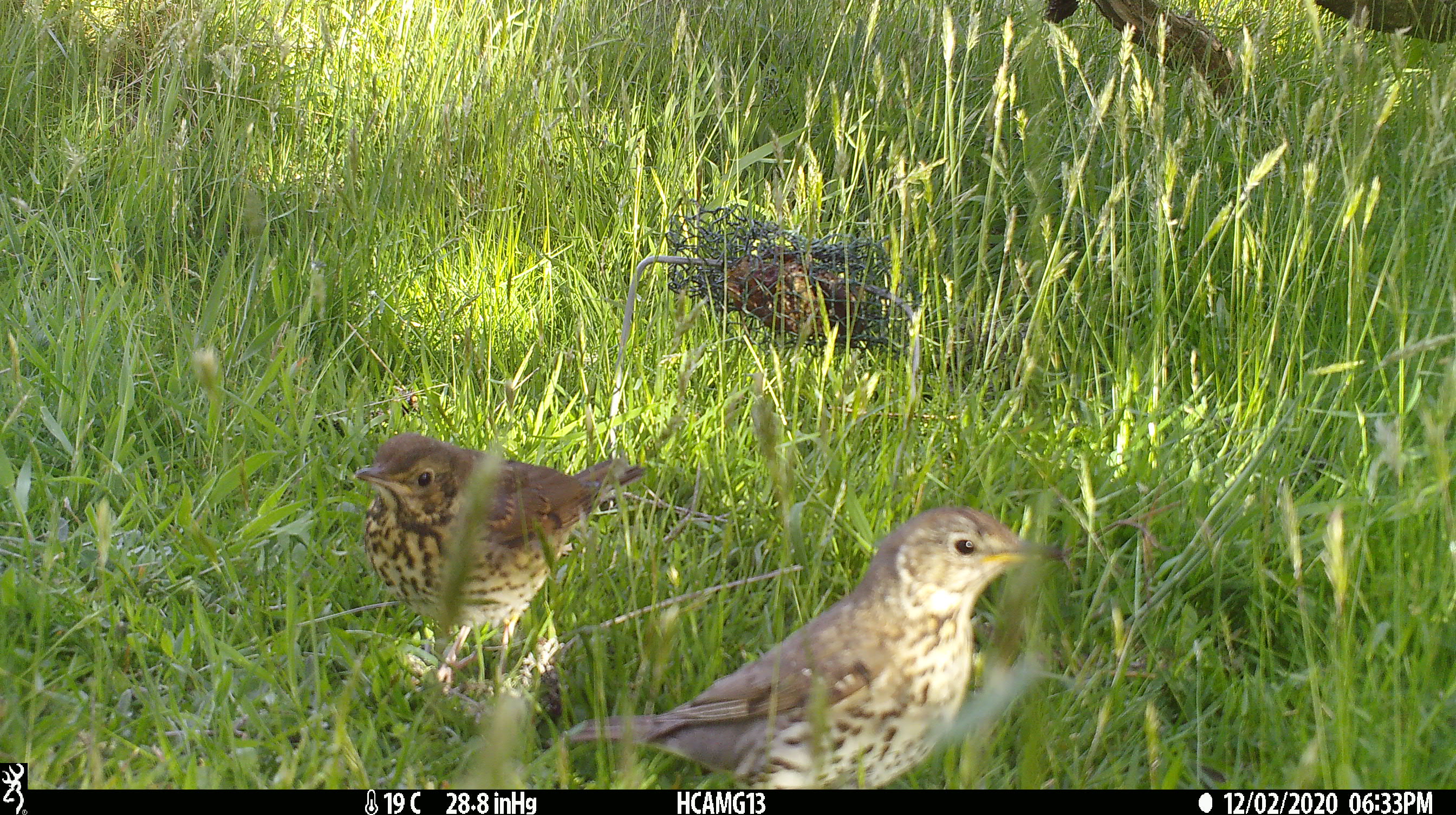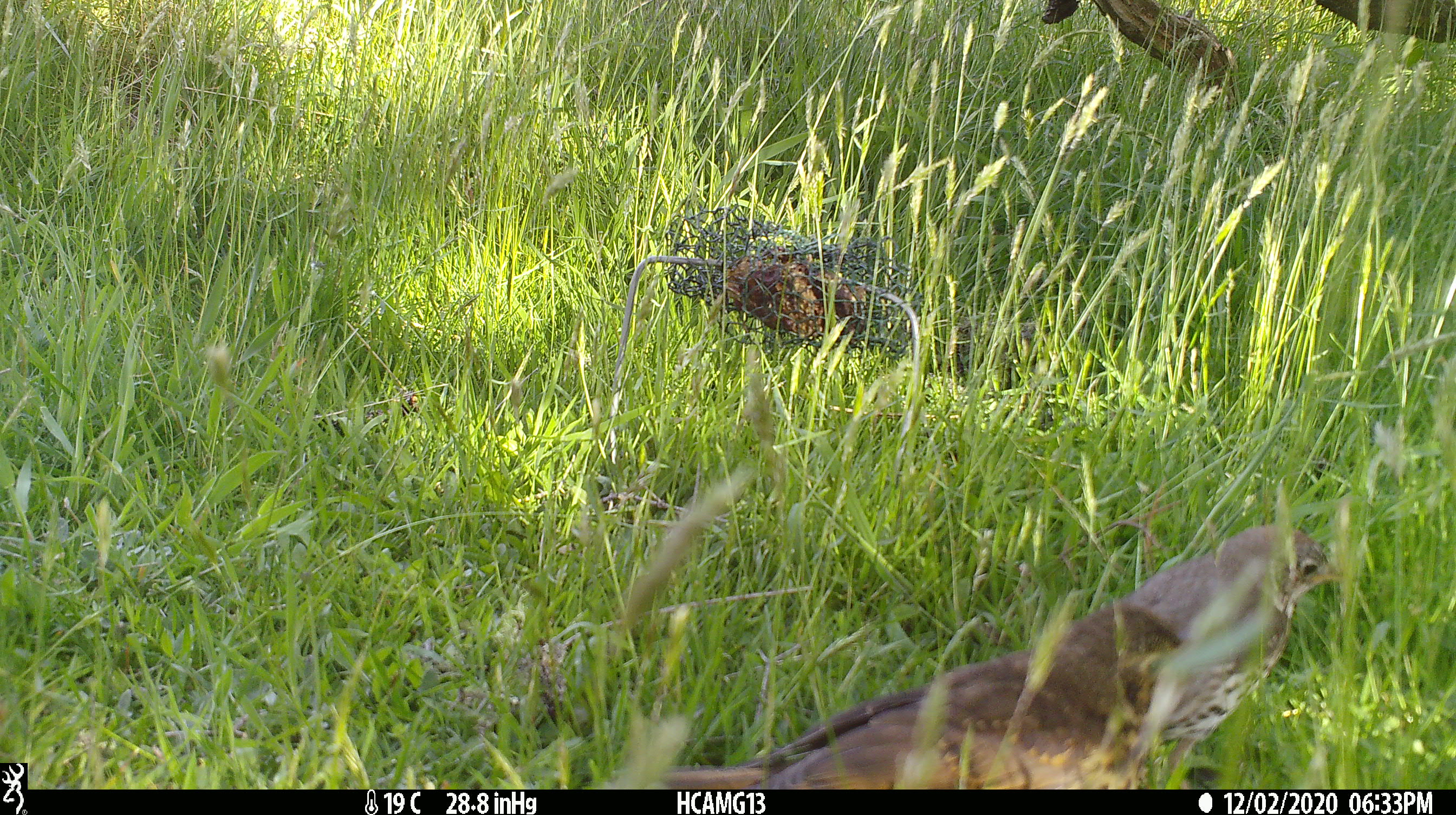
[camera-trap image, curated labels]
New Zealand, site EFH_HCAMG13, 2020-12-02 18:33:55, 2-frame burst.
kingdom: Animalia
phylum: Chordata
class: Aves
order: Passeriformes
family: Turdidae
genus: Turdus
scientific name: Turdus philomelos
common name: song thrush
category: thrush